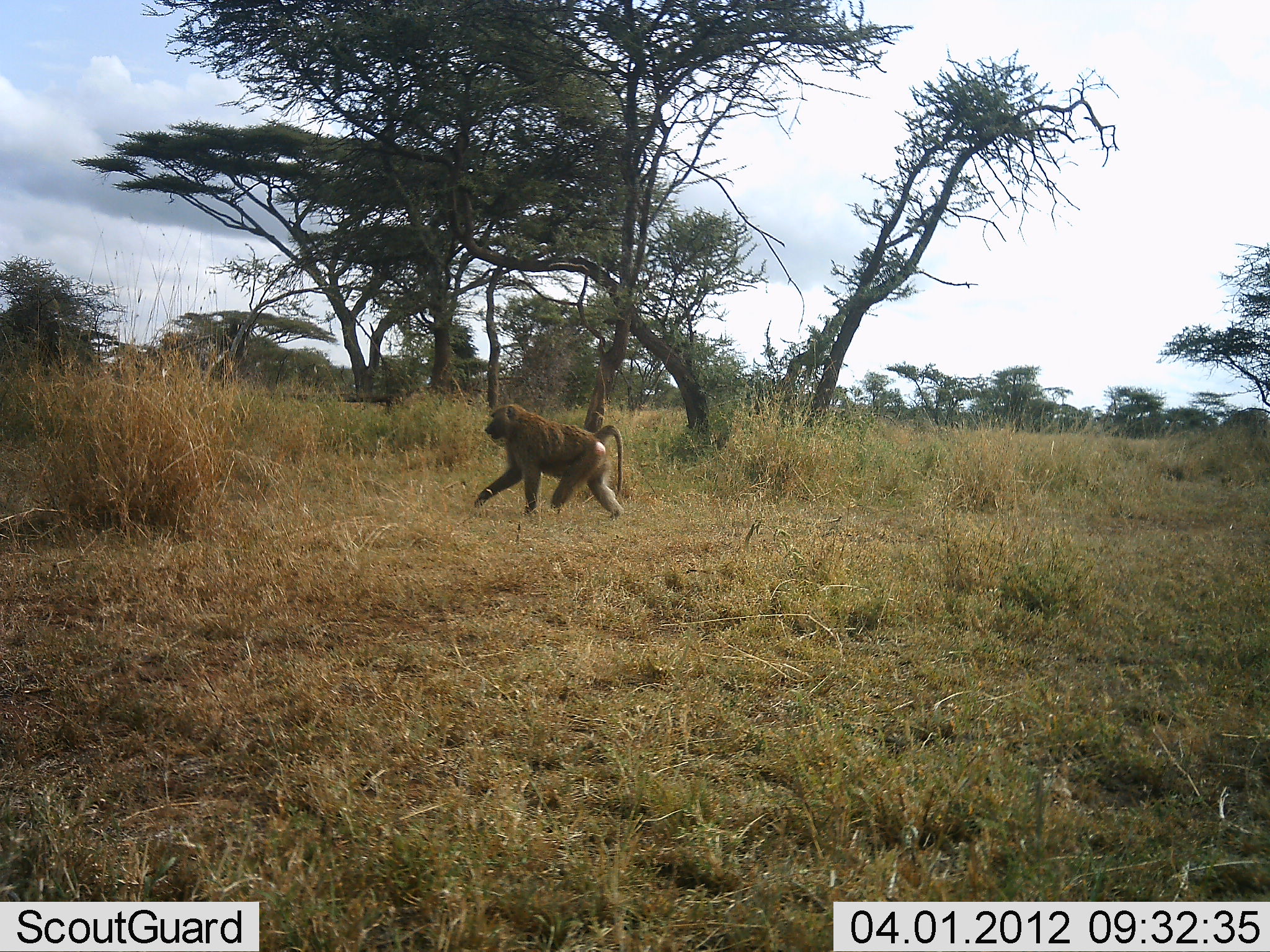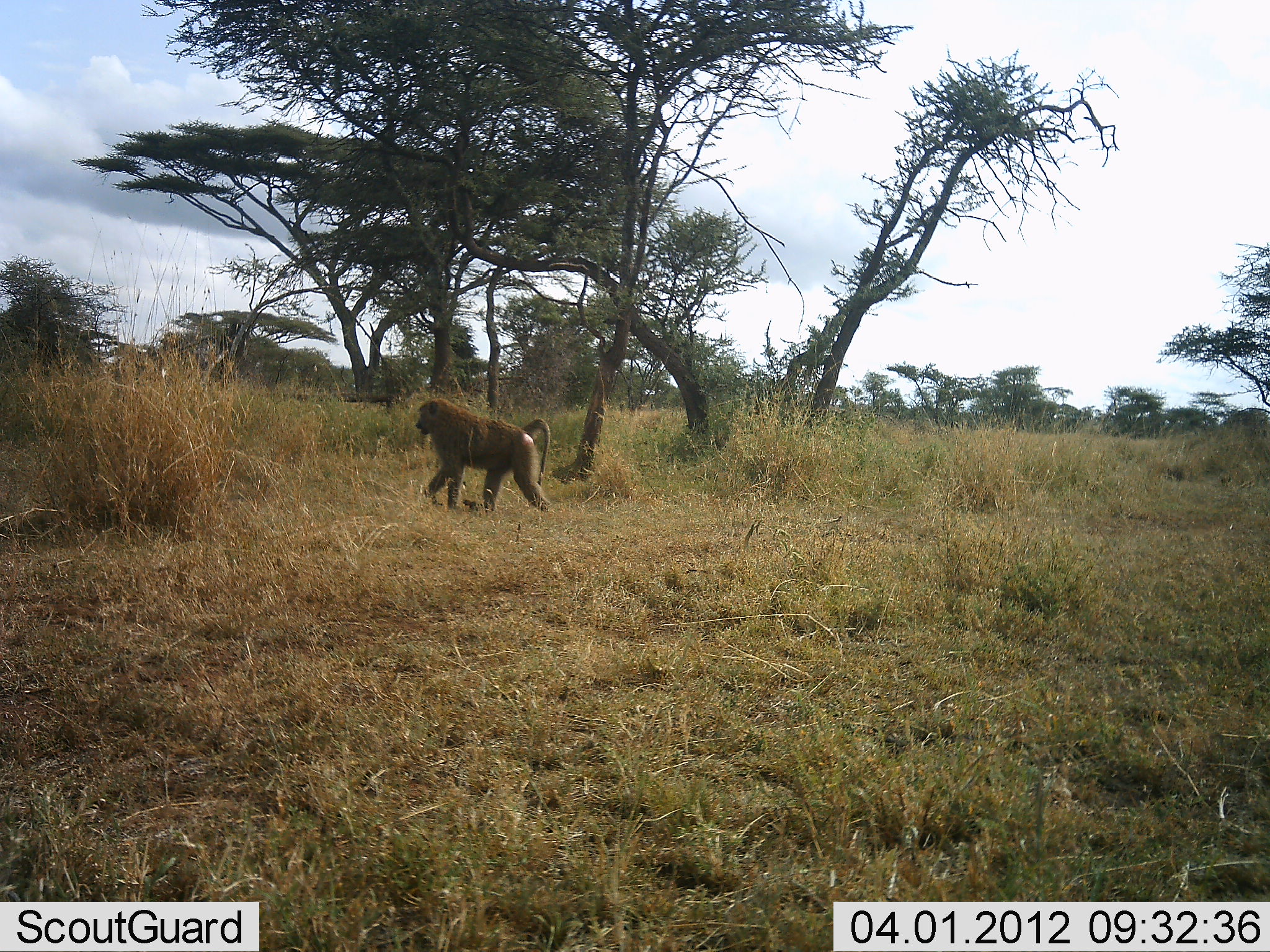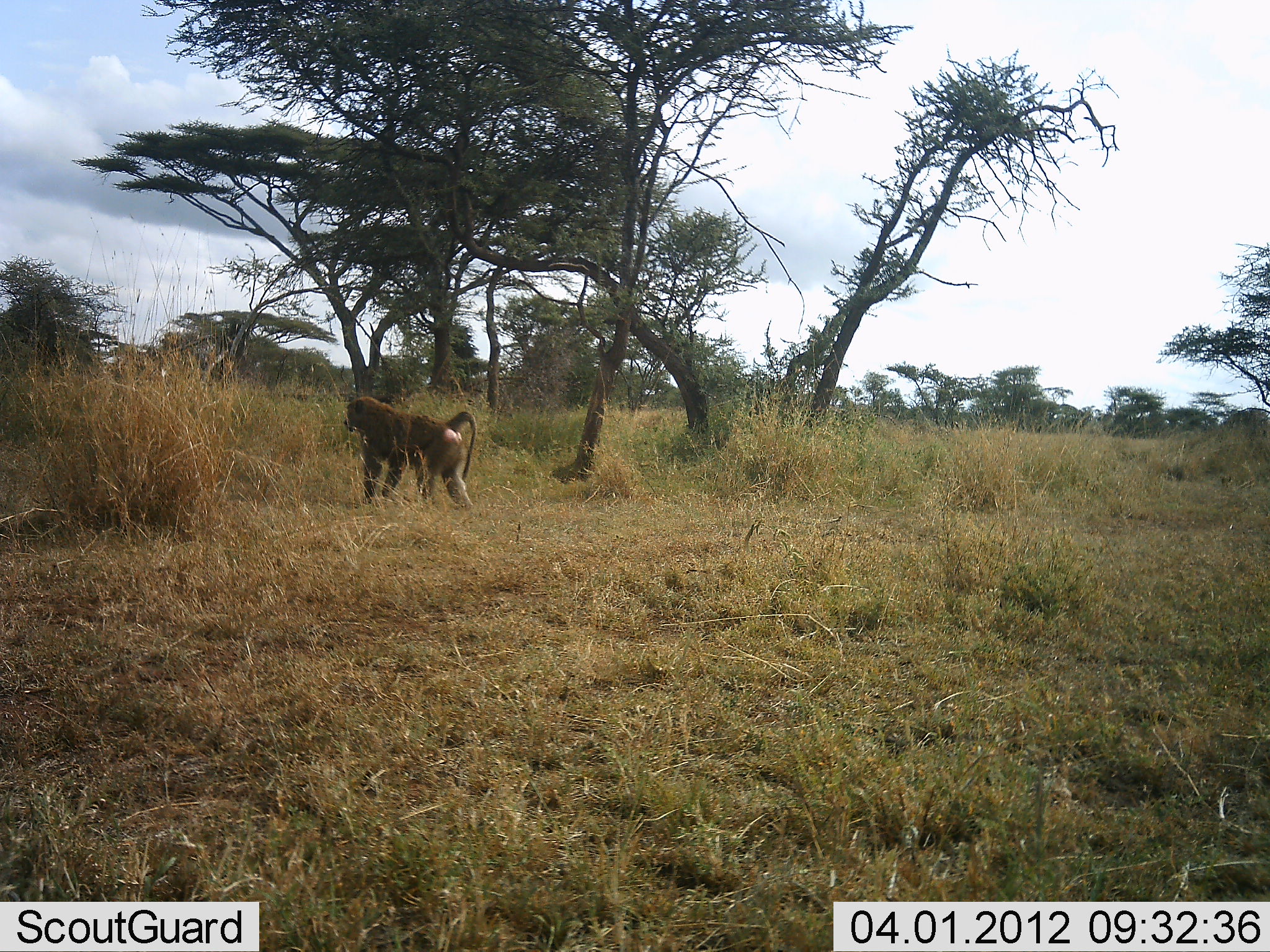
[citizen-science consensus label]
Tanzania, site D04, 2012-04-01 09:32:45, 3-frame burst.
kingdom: Animalia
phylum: Chordata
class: Mammalia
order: Primates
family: Cercopithecidae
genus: Papio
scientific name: Papio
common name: baboon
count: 1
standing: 0%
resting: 0%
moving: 100%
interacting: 0%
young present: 0%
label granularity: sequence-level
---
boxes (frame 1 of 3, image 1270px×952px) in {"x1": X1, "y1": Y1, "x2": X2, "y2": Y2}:
animal: {"x1": 474, "y1": 405, "x2": 625, "y2": 524}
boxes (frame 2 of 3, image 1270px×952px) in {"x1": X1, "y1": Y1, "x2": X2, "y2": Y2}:
animal: {"x1": 415, "y1": 399, "x2": 553, "y2": 518}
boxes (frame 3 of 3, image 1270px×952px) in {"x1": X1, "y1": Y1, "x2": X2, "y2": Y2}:
animal: {"x1": 343, "y1": 398, "x2": 476, "y2": 510}